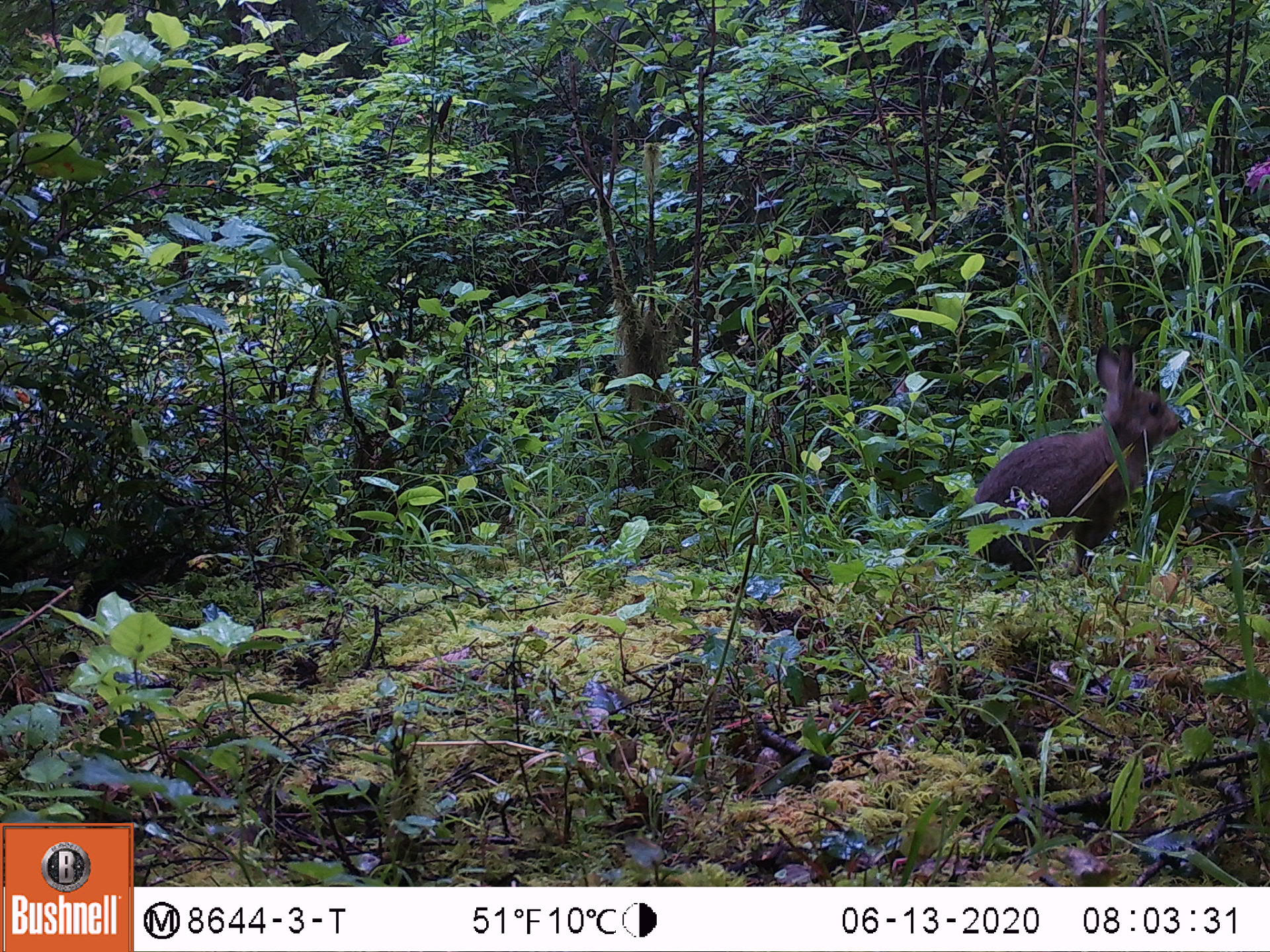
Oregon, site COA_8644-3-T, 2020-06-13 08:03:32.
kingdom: Animalia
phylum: Chordata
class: Mammalia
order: Lagomorpha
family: Leporidae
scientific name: Leporidae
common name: hares and rabbits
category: leporidae family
Leporidae family (hares and rabbits) (Leporidae).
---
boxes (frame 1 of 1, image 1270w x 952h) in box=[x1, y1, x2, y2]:
leporidae family: box=[971, 340, 1183, 562]